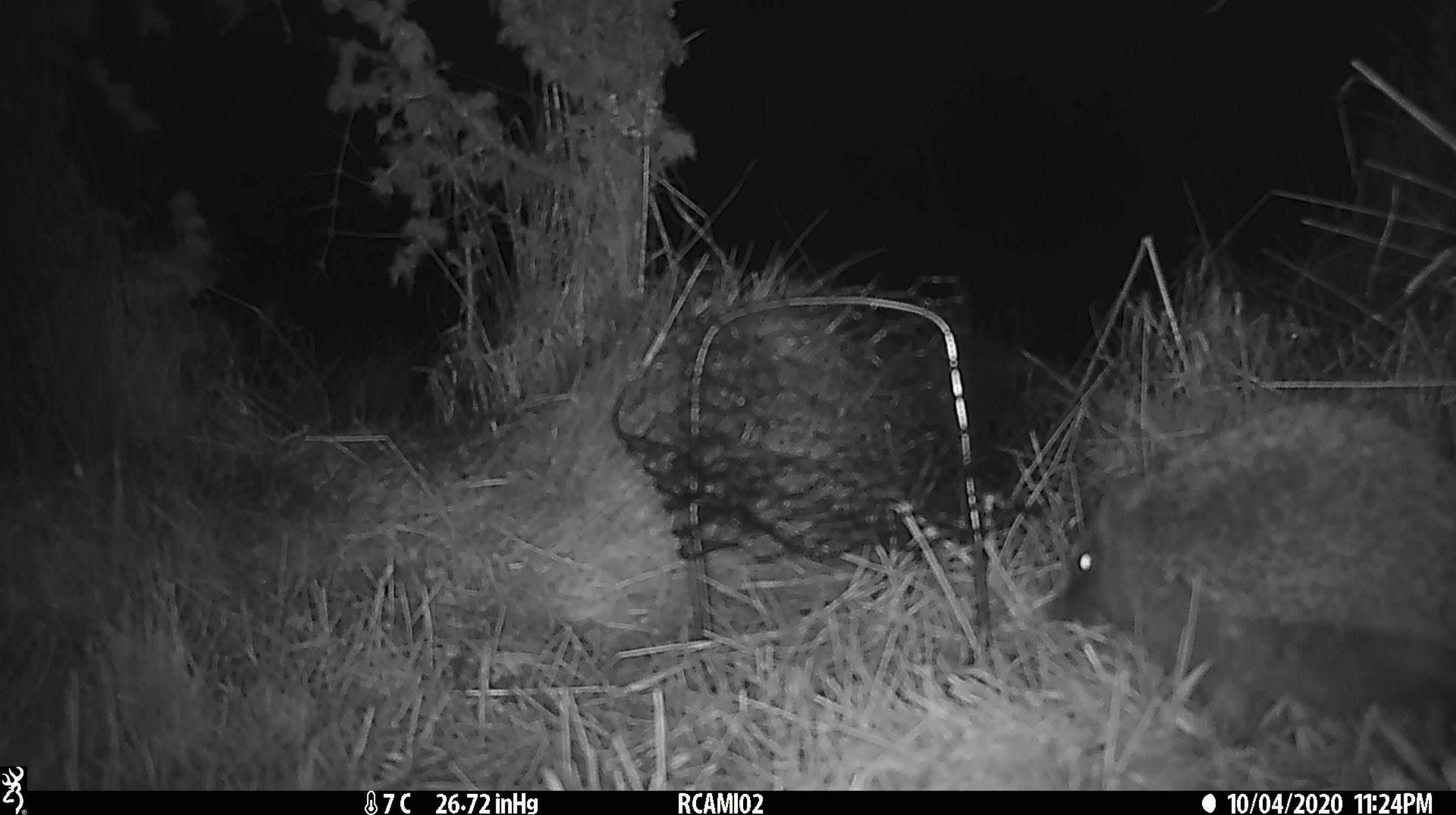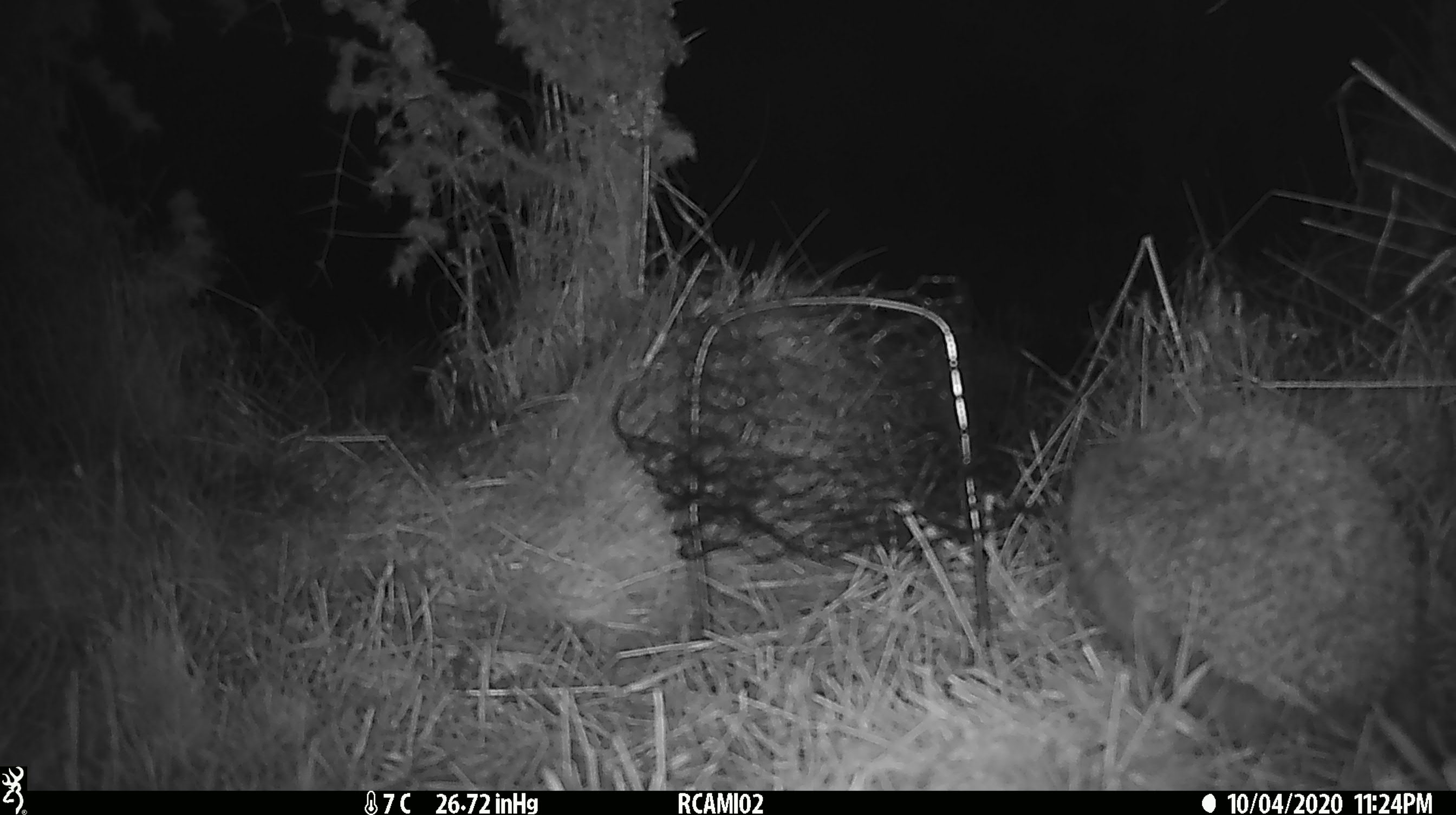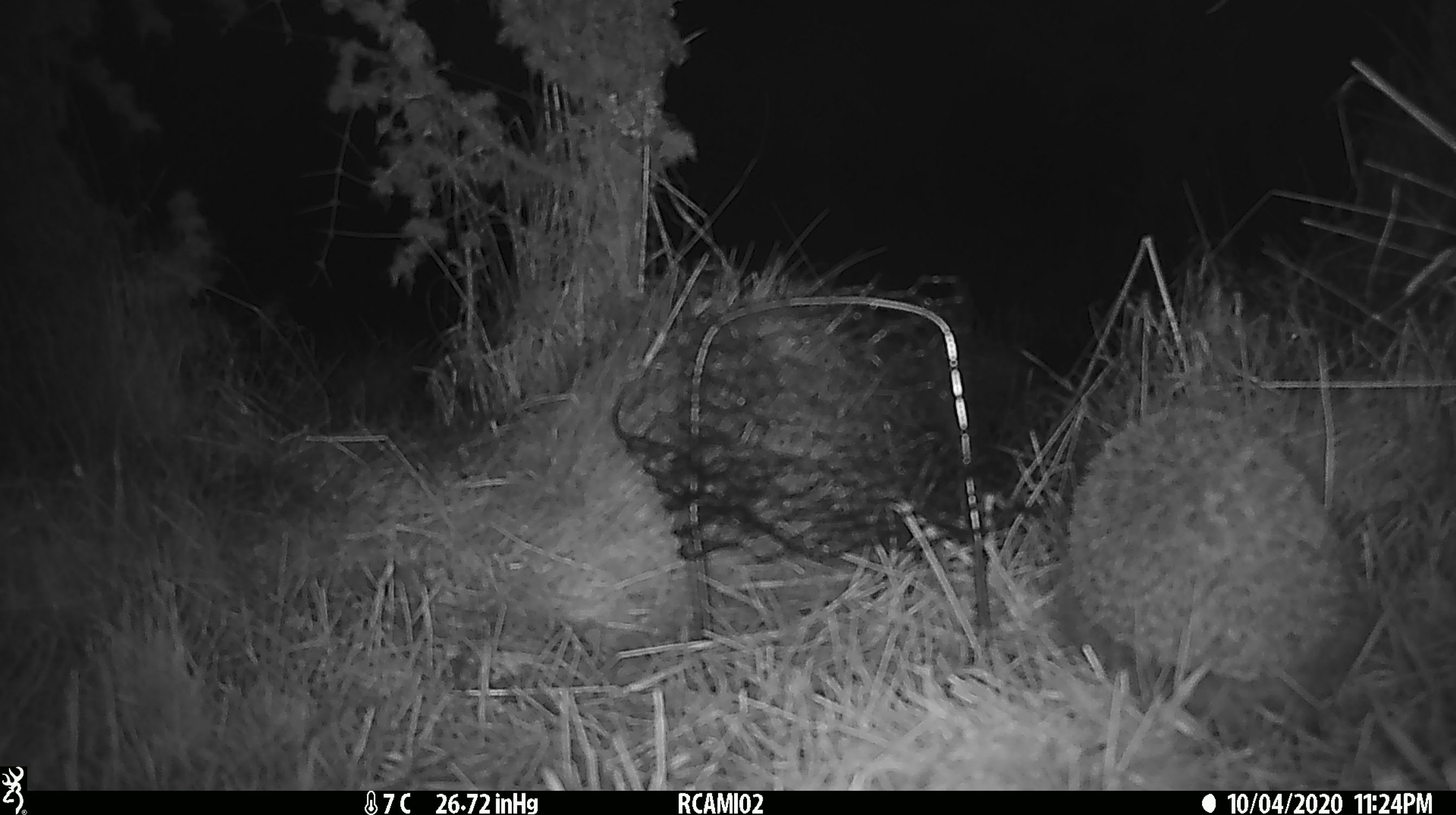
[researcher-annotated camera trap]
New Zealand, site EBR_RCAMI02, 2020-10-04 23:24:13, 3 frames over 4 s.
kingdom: Animalia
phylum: Chordata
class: Mammalia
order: Eulipotyphla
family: Erinaceidae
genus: Erinaceus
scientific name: Erinaceus europaeus europaeus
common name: european hedgehog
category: hedgehog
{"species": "hedgehog (european hedgehog) (Erinaceus europaeus europaeus)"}